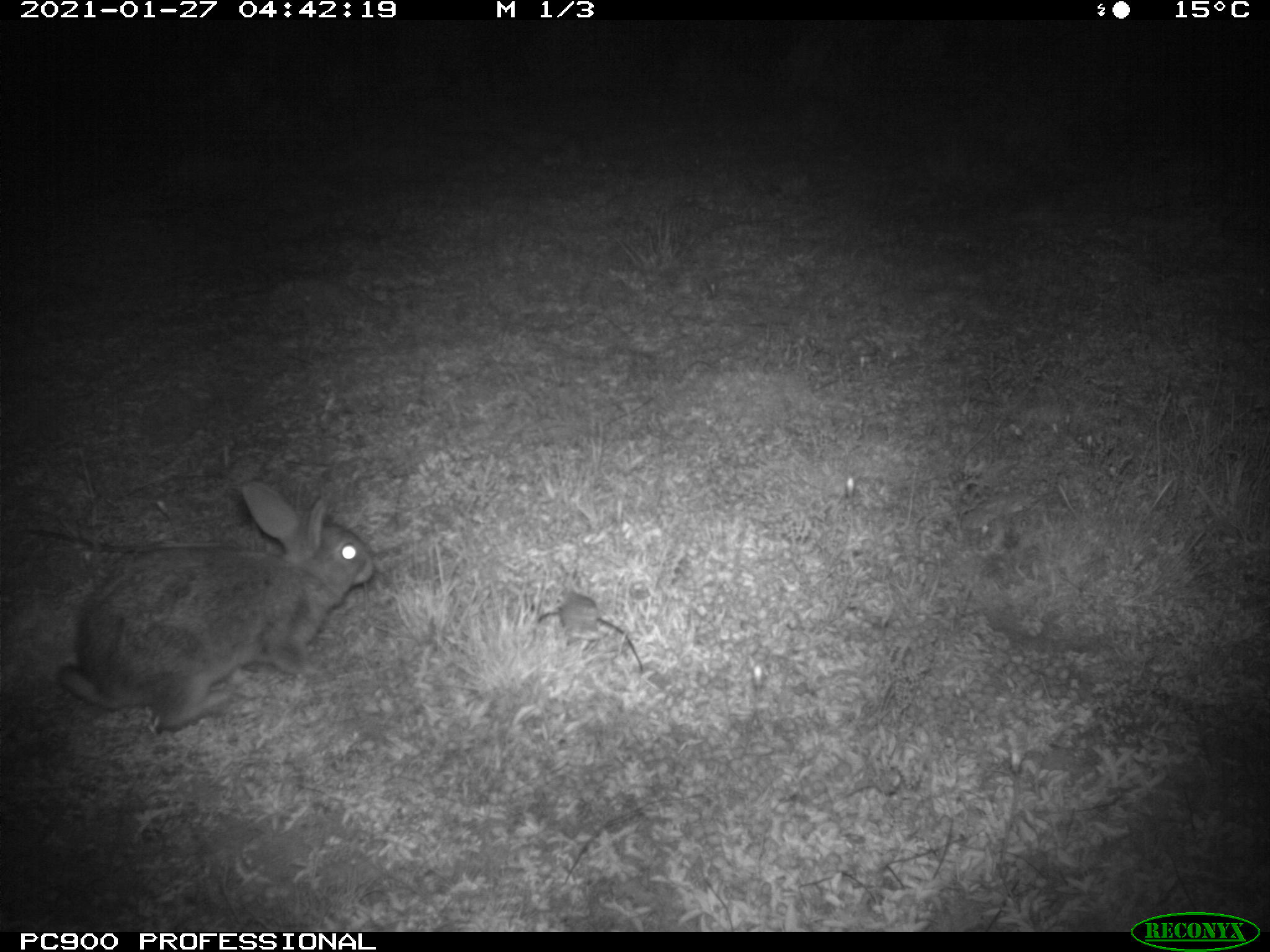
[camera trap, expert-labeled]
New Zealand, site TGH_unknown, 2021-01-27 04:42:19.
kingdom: Animalia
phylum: Chordata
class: Mammalia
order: Lagomorpha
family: Leporidae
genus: Oryctolagus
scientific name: Oryctolagus cuniculus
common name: european rabbit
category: rabbit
Rabbit (european rabbit) (Oryctolagus cuniculus).